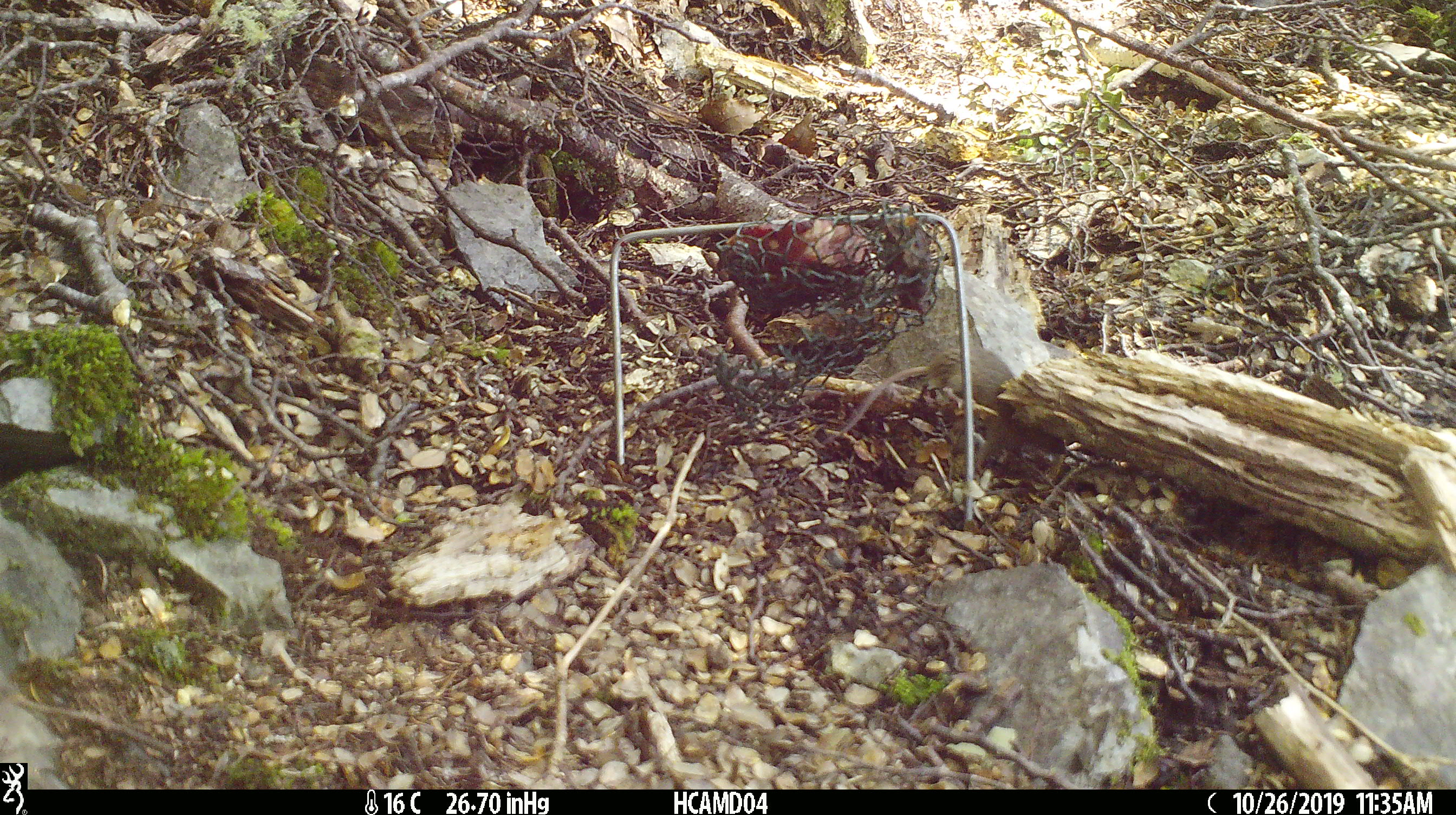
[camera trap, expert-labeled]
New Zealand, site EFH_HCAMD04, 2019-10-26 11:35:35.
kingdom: Animalia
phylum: Chordata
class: Mammalia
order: Rodentia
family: Muridae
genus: Mus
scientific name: Mus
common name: mouse